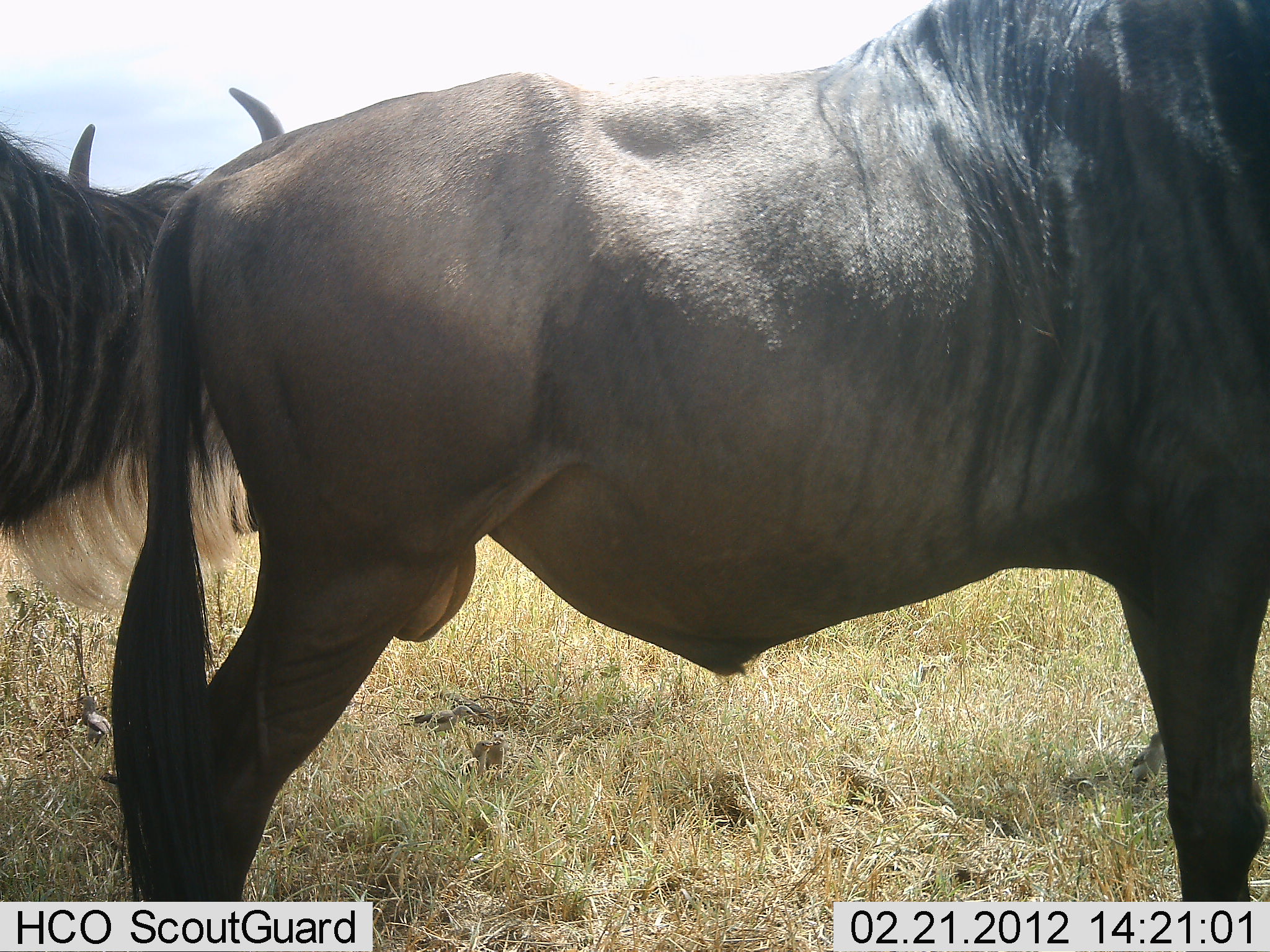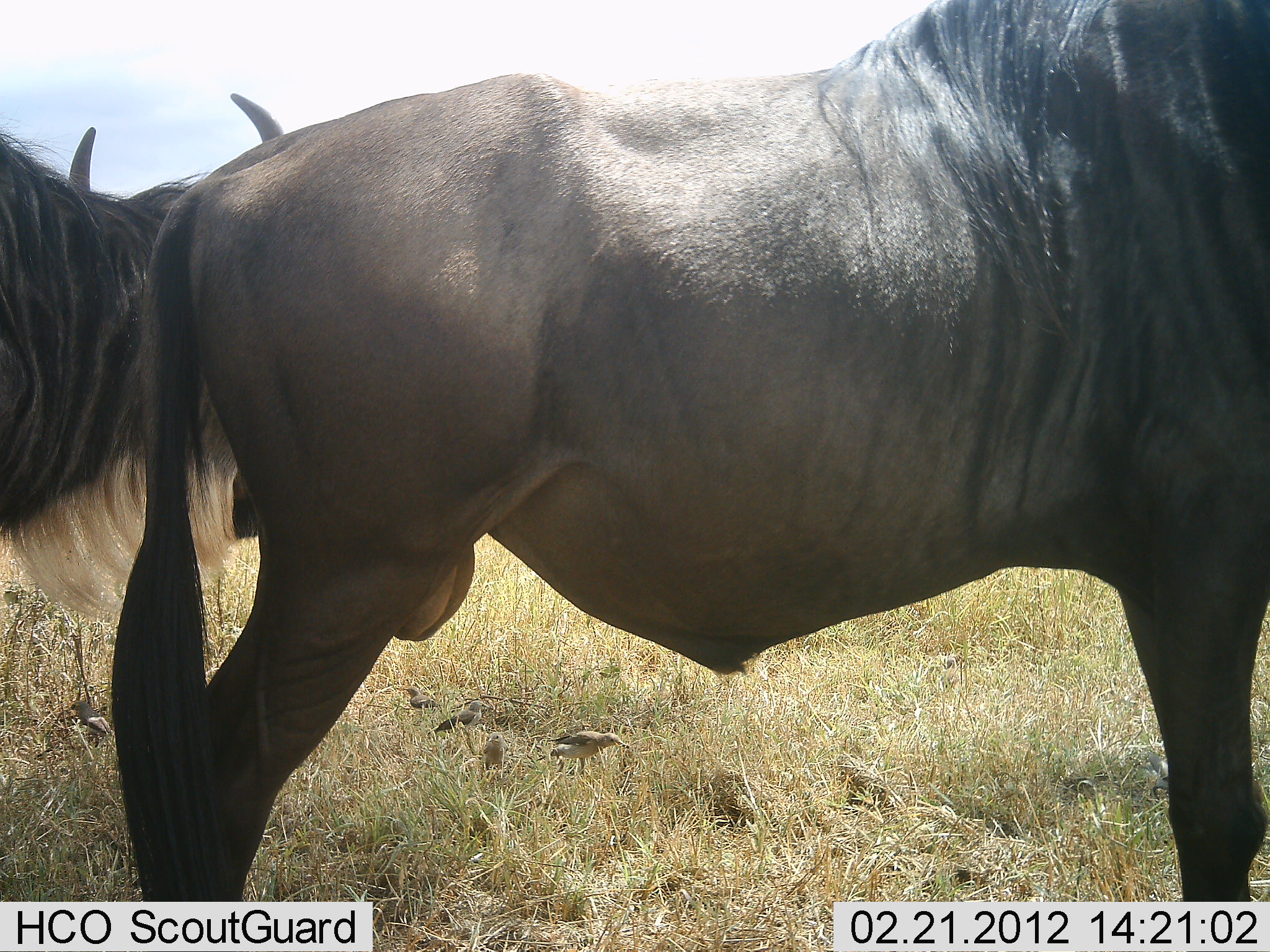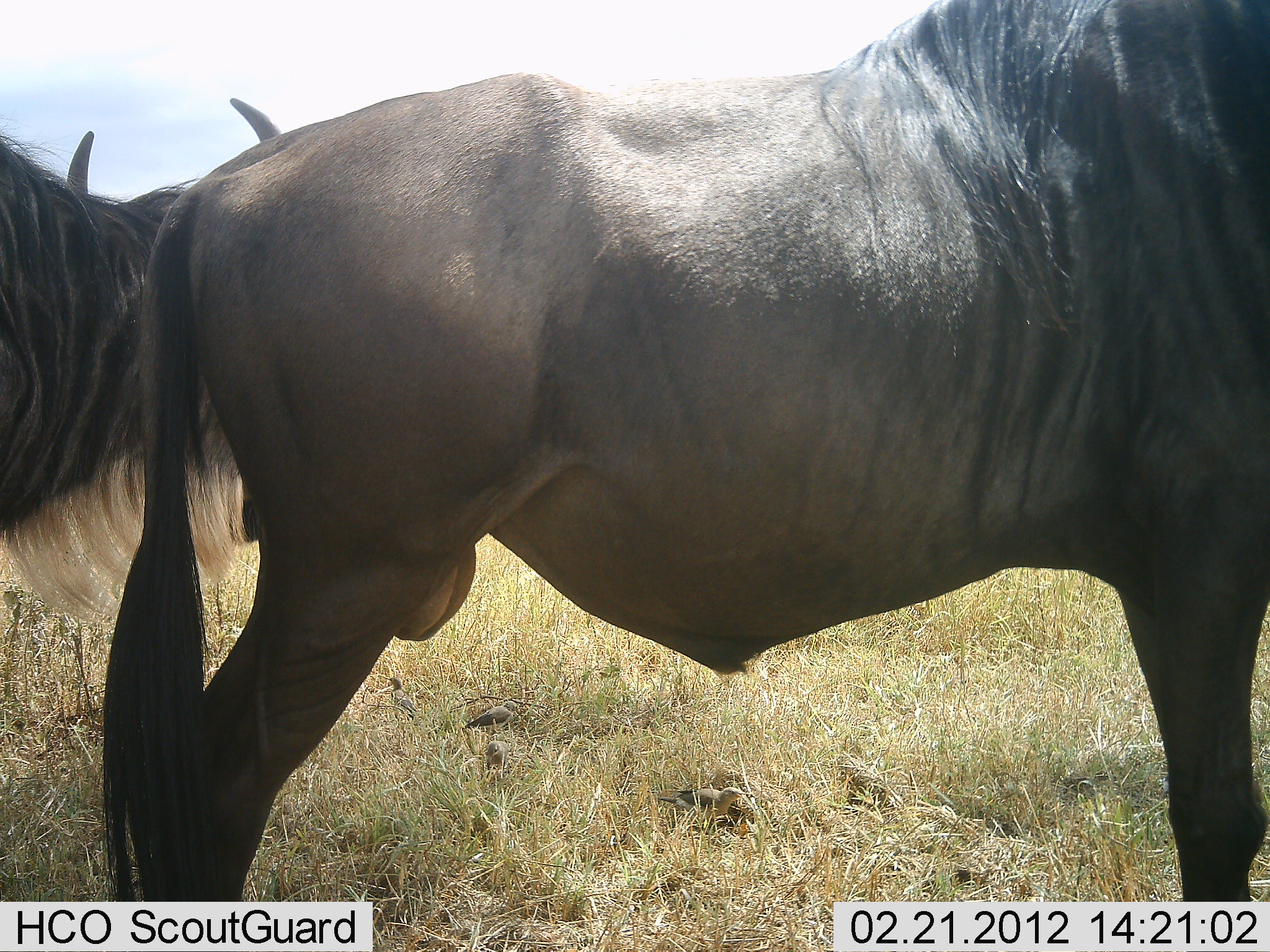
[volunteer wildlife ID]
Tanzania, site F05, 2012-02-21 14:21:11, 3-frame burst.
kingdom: Animalia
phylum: Chordata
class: Mammalia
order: Artiodactyla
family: Bovidae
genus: Connochaetes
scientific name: Connochaetes taurinus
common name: blue wildebeest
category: wildebeest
Wildebeest (blue wildebeest) (Connochaetes taurinus), count 2. Behavior (volunteer vote fractions): standing 94%, resting 0%, moving 0%, interacting 0%. Young present (vote fraction): 0%. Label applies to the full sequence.